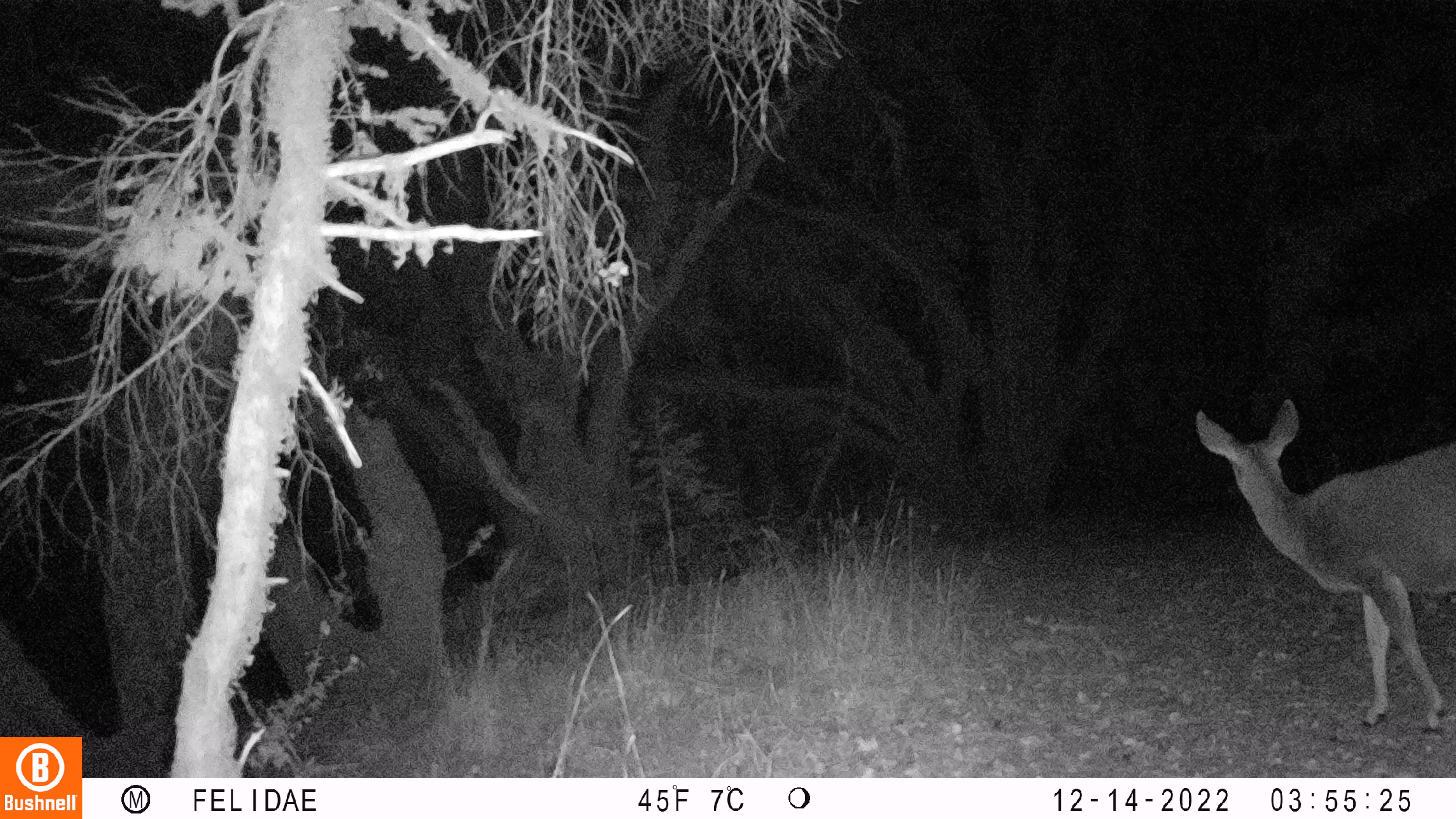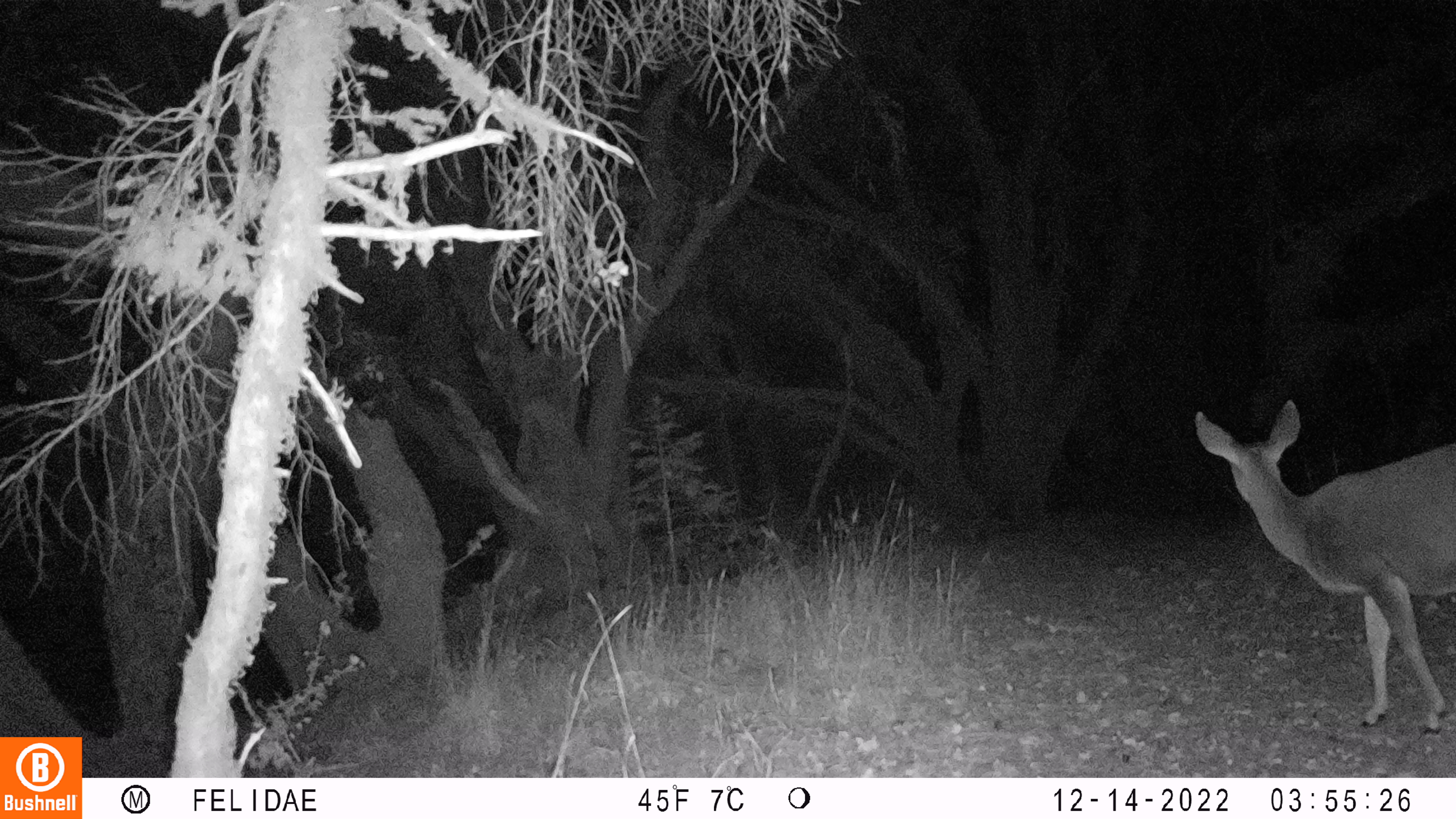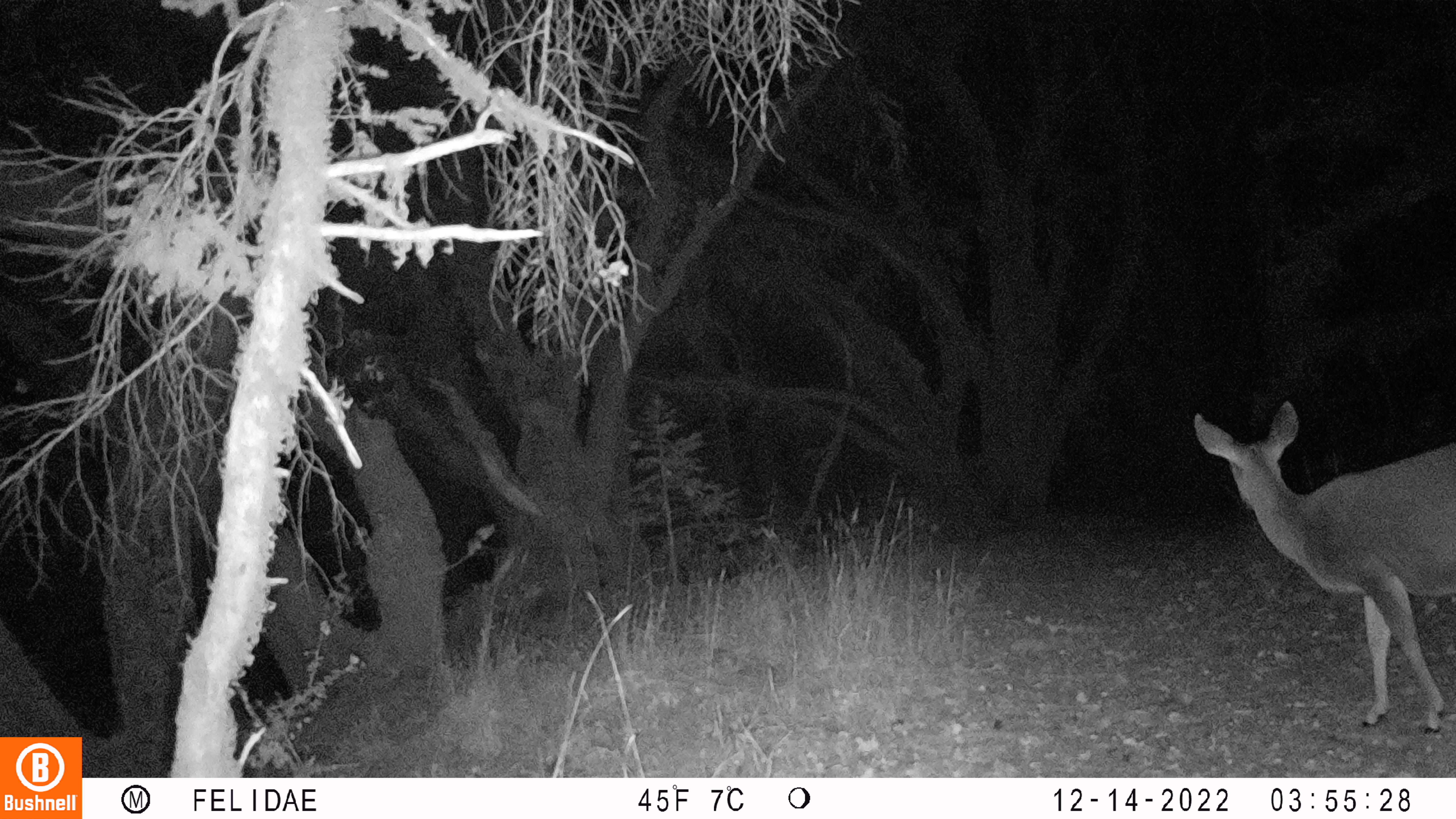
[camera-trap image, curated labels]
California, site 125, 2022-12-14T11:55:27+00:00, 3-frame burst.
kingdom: Animalia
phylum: Chordata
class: Mammalia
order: Artiodactyla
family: Cervidae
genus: Odocoileus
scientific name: Odocoileus hemionus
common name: mule deer